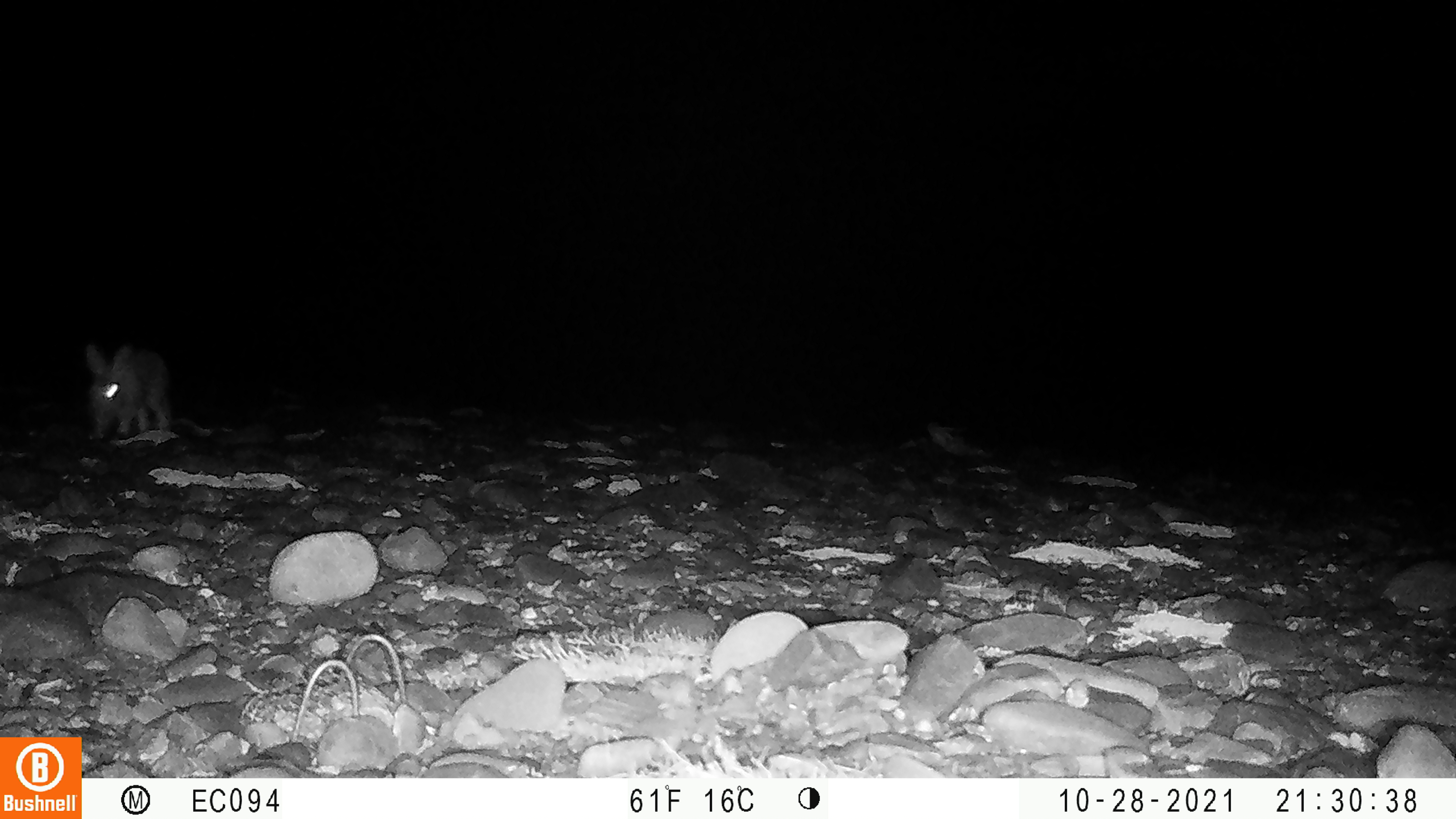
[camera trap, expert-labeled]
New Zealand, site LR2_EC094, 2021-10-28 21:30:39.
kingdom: Animalia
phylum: Chordata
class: Mammalia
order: Lagomorpha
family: Leporidae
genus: Oryctolagus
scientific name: Oryctolagus cuniculus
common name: european rabbit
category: rabbit